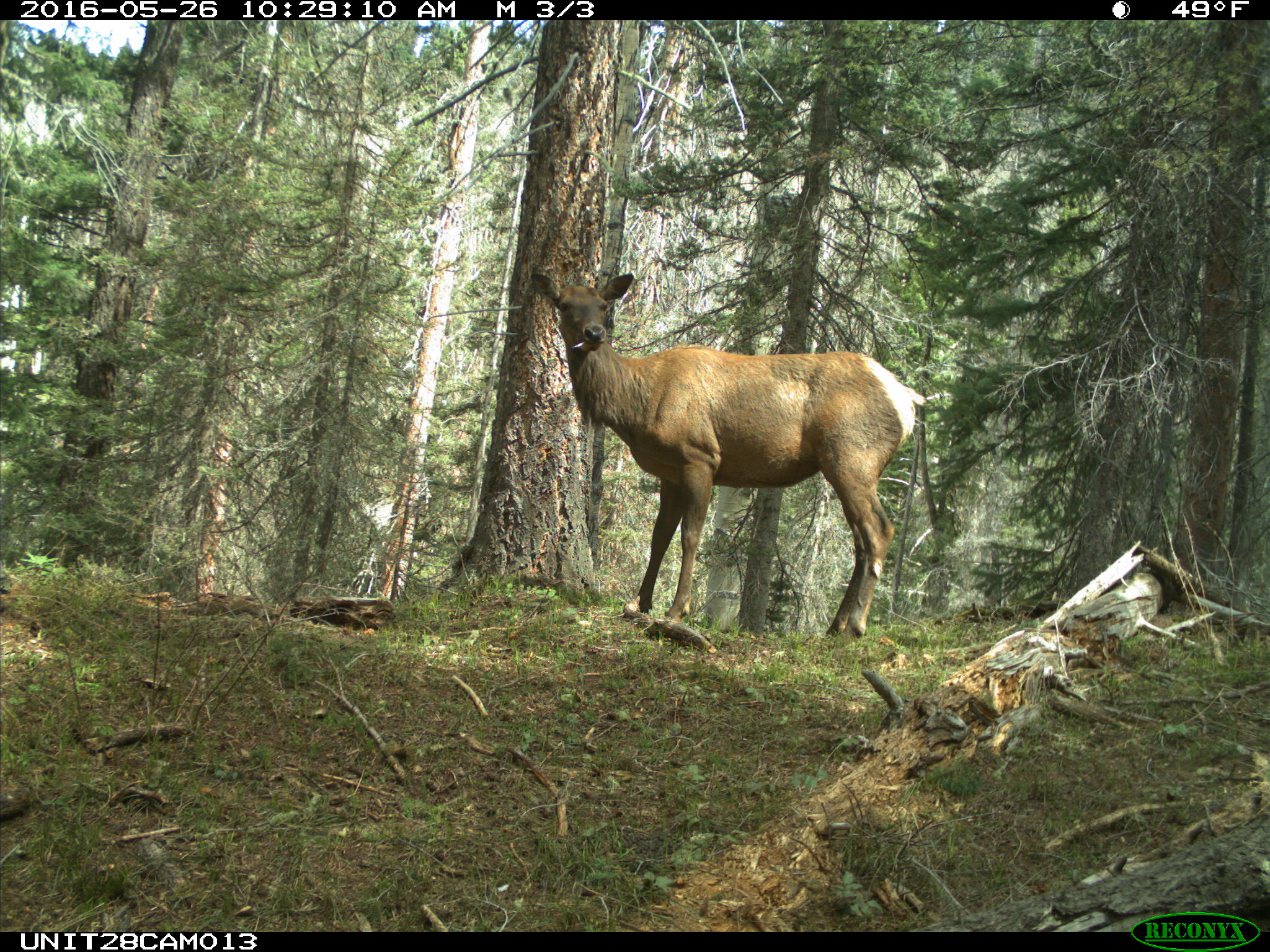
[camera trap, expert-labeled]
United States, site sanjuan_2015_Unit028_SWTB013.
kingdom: Animalia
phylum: Chordata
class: Mammalia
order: Artiodactyla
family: Cervidae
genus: Cervus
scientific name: Cervus elaphus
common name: red deer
Cervus elaphus (red deer).